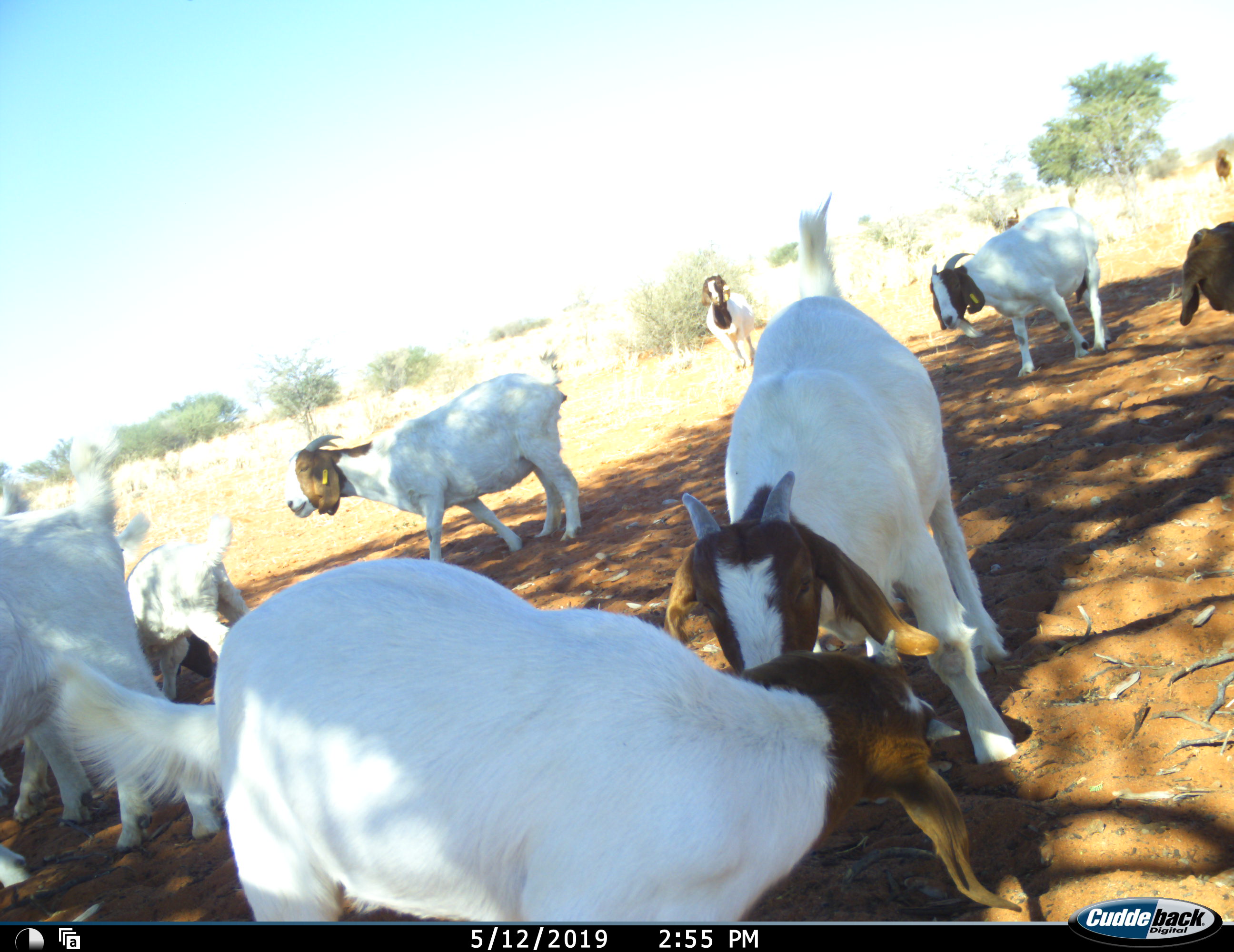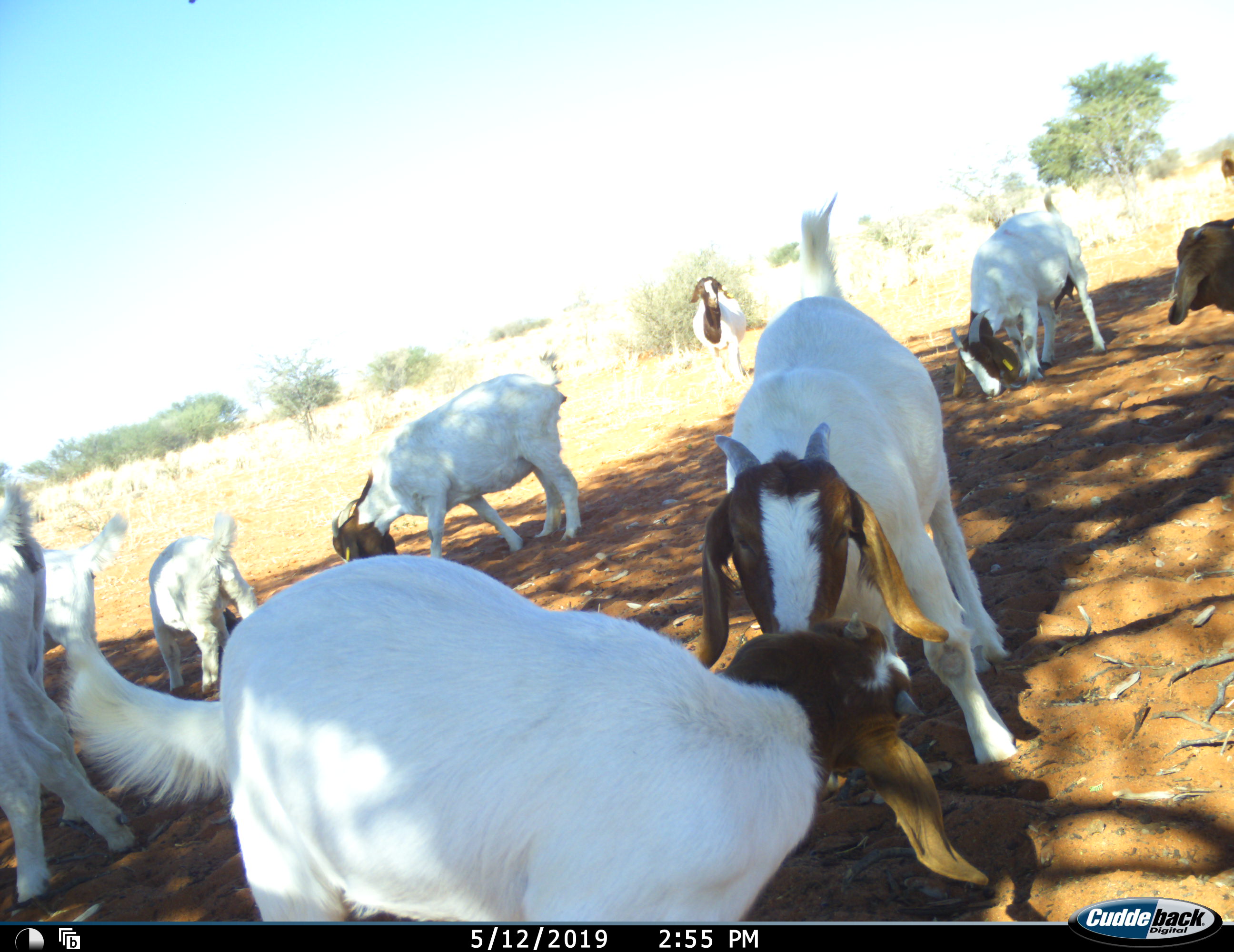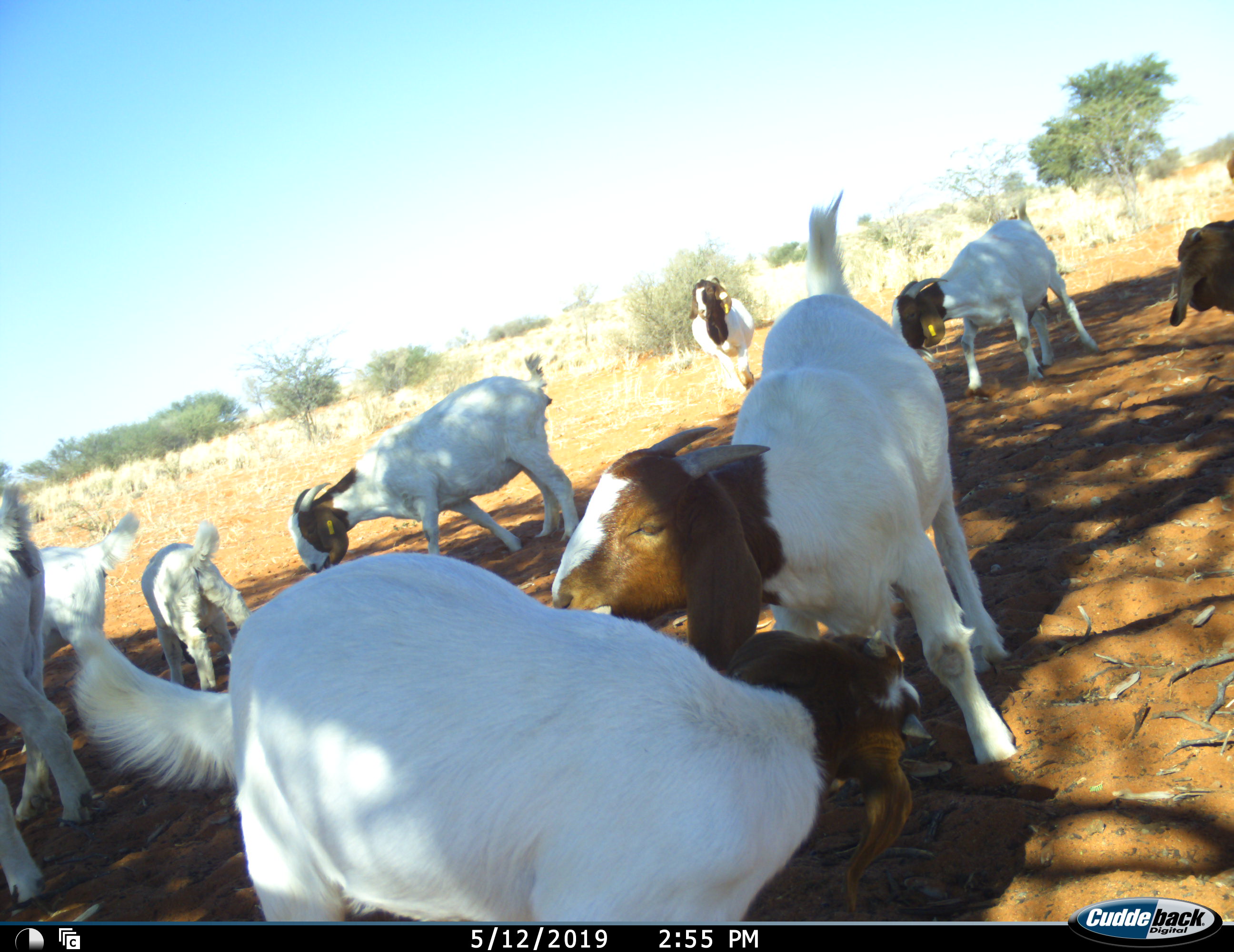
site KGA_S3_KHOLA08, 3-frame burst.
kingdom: Animalia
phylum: Chordata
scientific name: Vertebrata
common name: domestic animal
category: domesticanimal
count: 9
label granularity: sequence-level